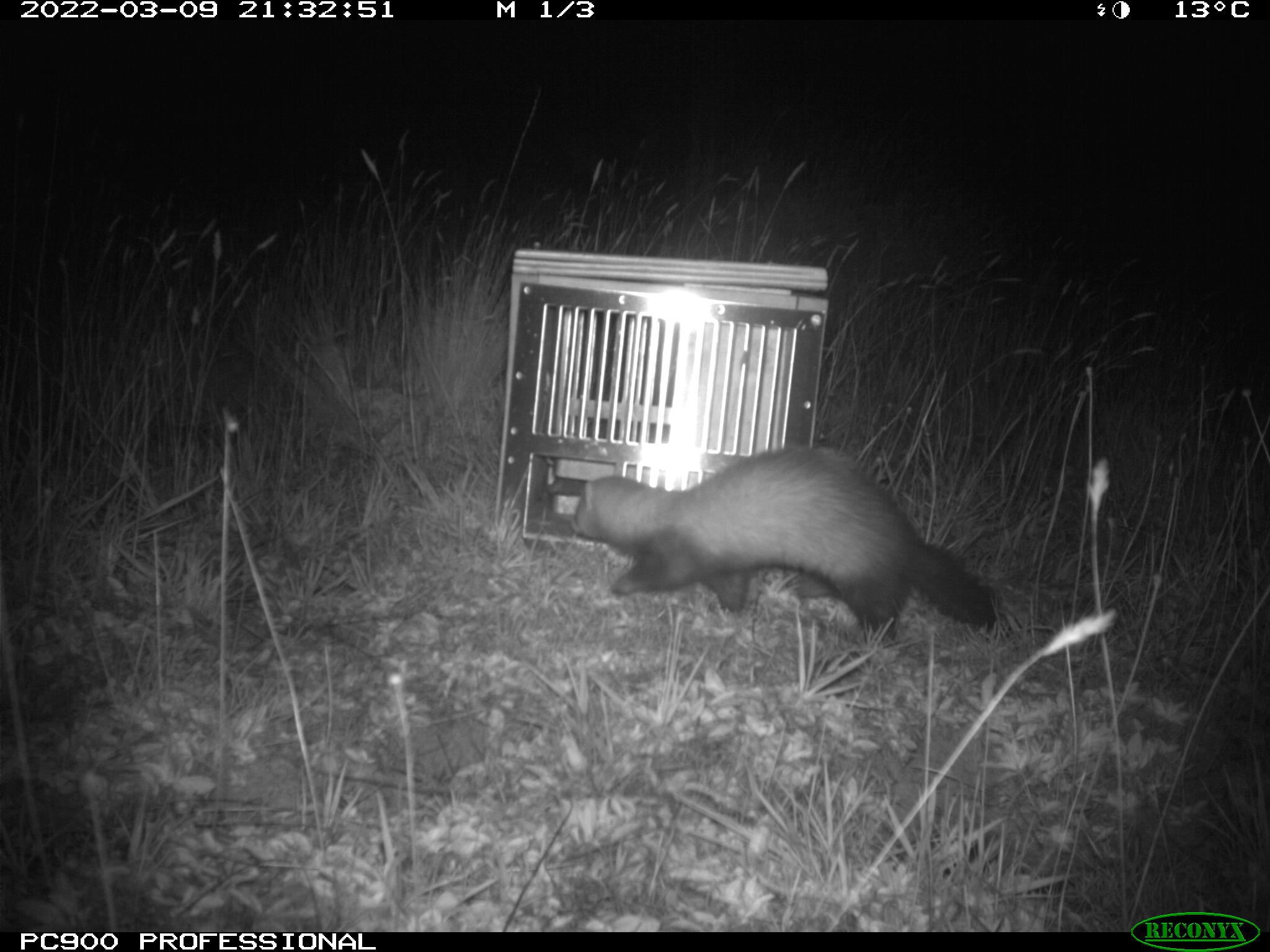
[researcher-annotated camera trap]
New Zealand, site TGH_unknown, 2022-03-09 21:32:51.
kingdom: Animalia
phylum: Chordata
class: Mammalia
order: Carnivora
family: Mustelidae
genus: Mustela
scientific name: Mustela furo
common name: ferret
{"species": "ferret (Mustela furo)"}